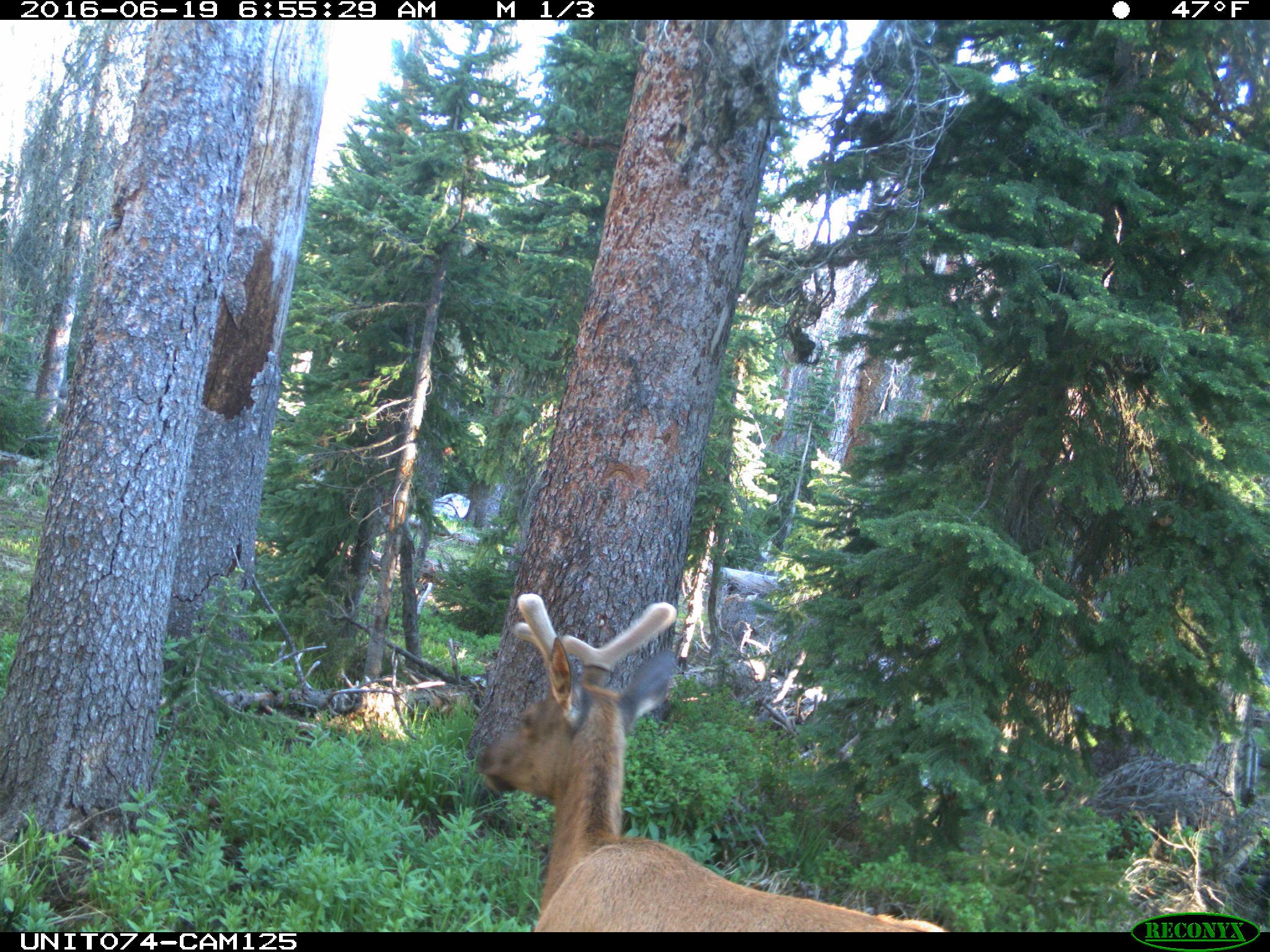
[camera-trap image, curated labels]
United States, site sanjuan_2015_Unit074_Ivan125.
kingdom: Animalia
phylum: Chordata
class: Mammalia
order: Artiodactyla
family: Cervidae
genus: Cervus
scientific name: Cervus elaphus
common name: red deer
Cervus elaphus (red deer).